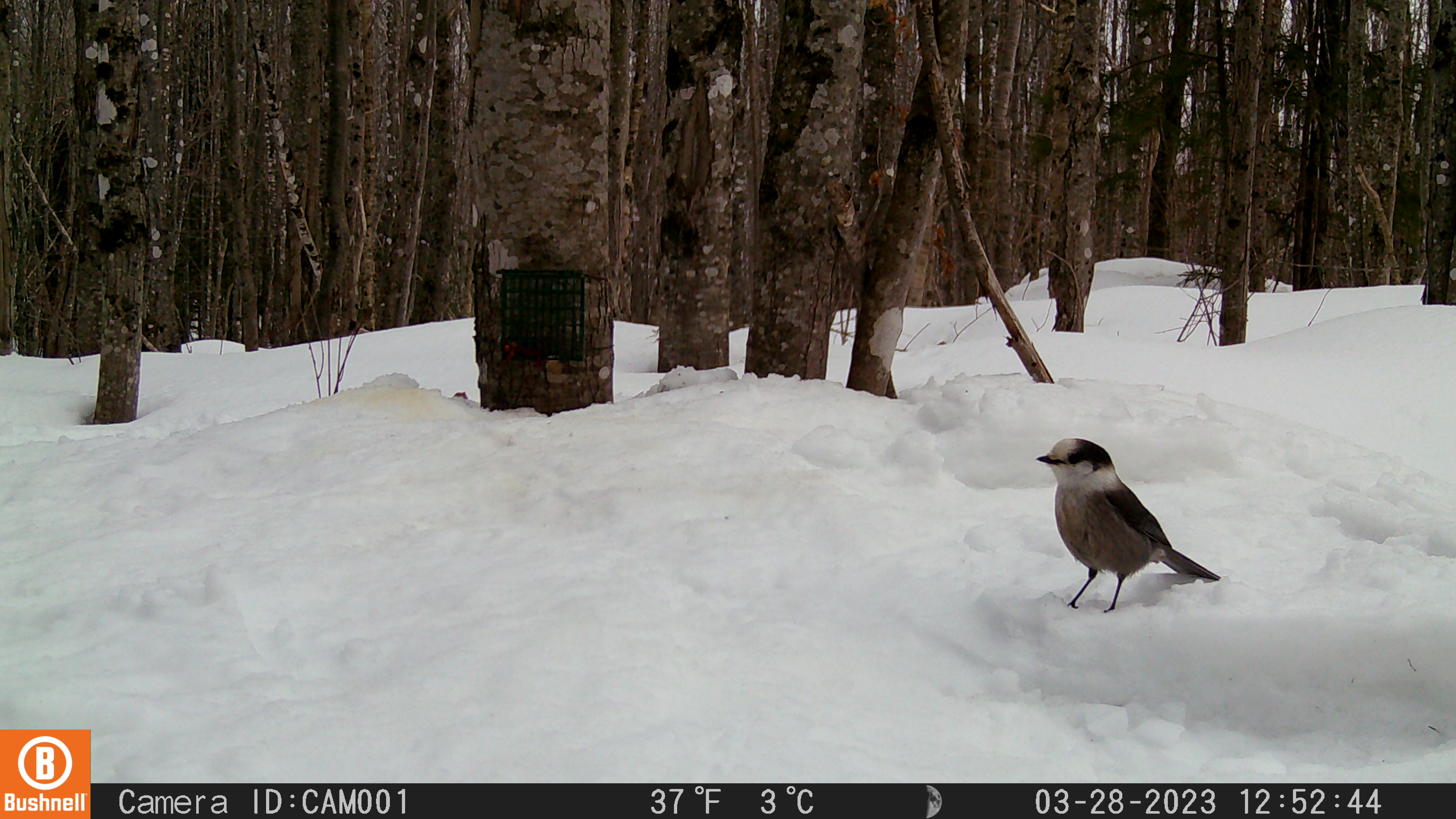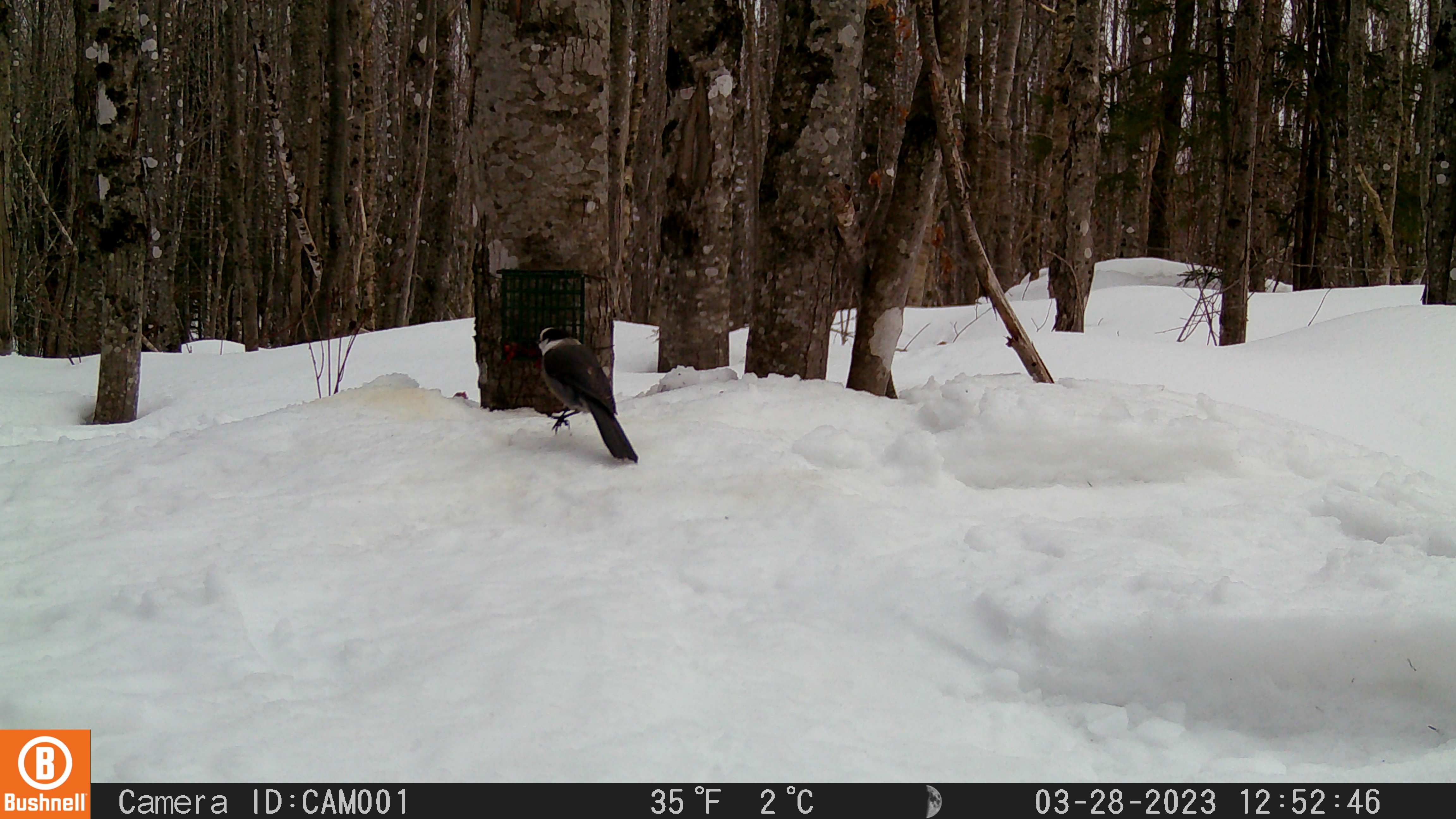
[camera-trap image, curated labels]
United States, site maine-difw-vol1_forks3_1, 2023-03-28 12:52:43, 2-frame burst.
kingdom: Animalia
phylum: Chordata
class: Aves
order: Passeriformes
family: Corvidae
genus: Perisoreus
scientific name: Perisoreus canadensis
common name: canada jay